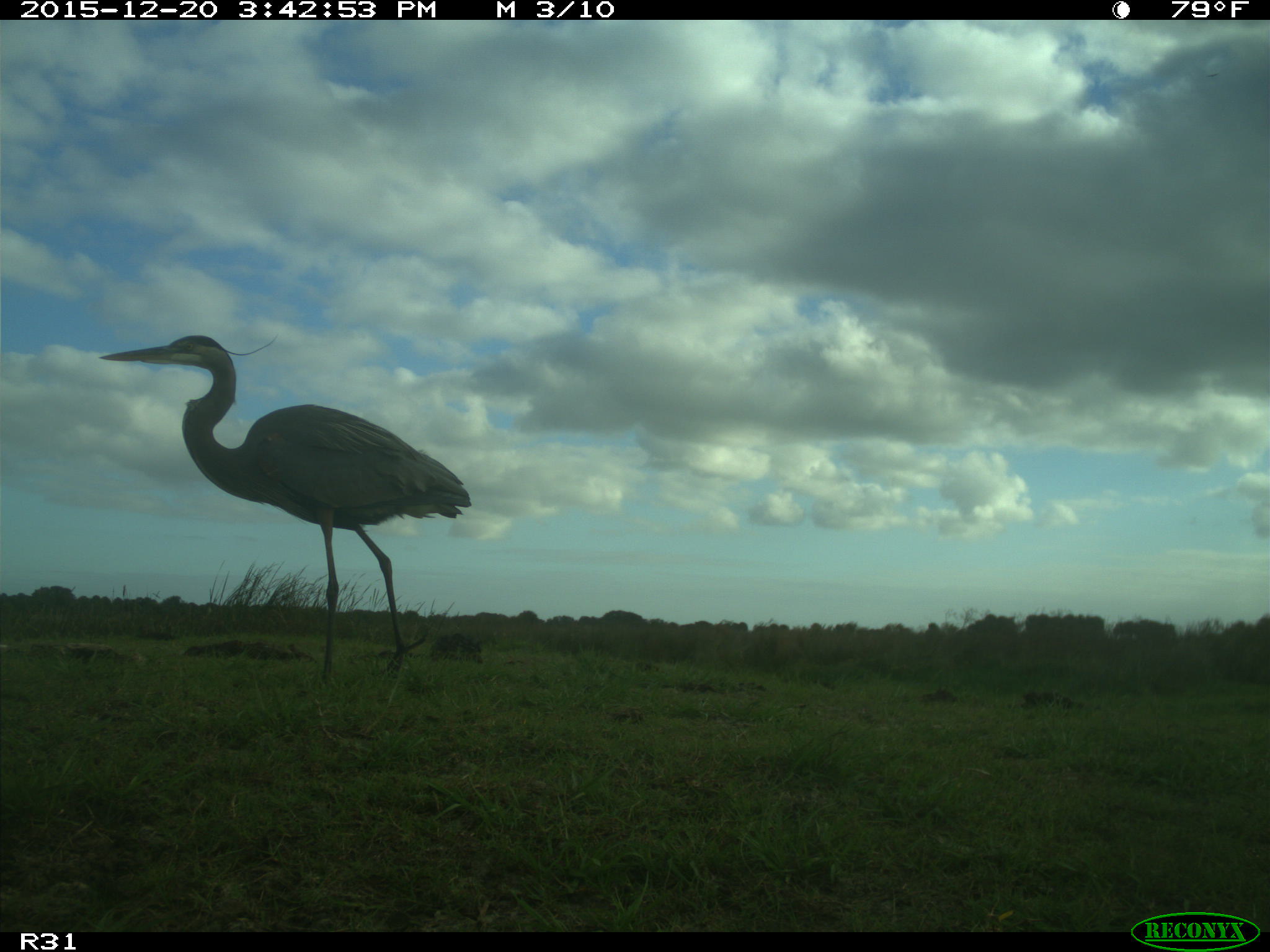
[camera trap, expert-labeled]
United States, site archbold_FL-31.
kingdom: Animalia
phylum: Chordata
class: Aves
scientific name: Aves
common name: birds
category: unidentified bird